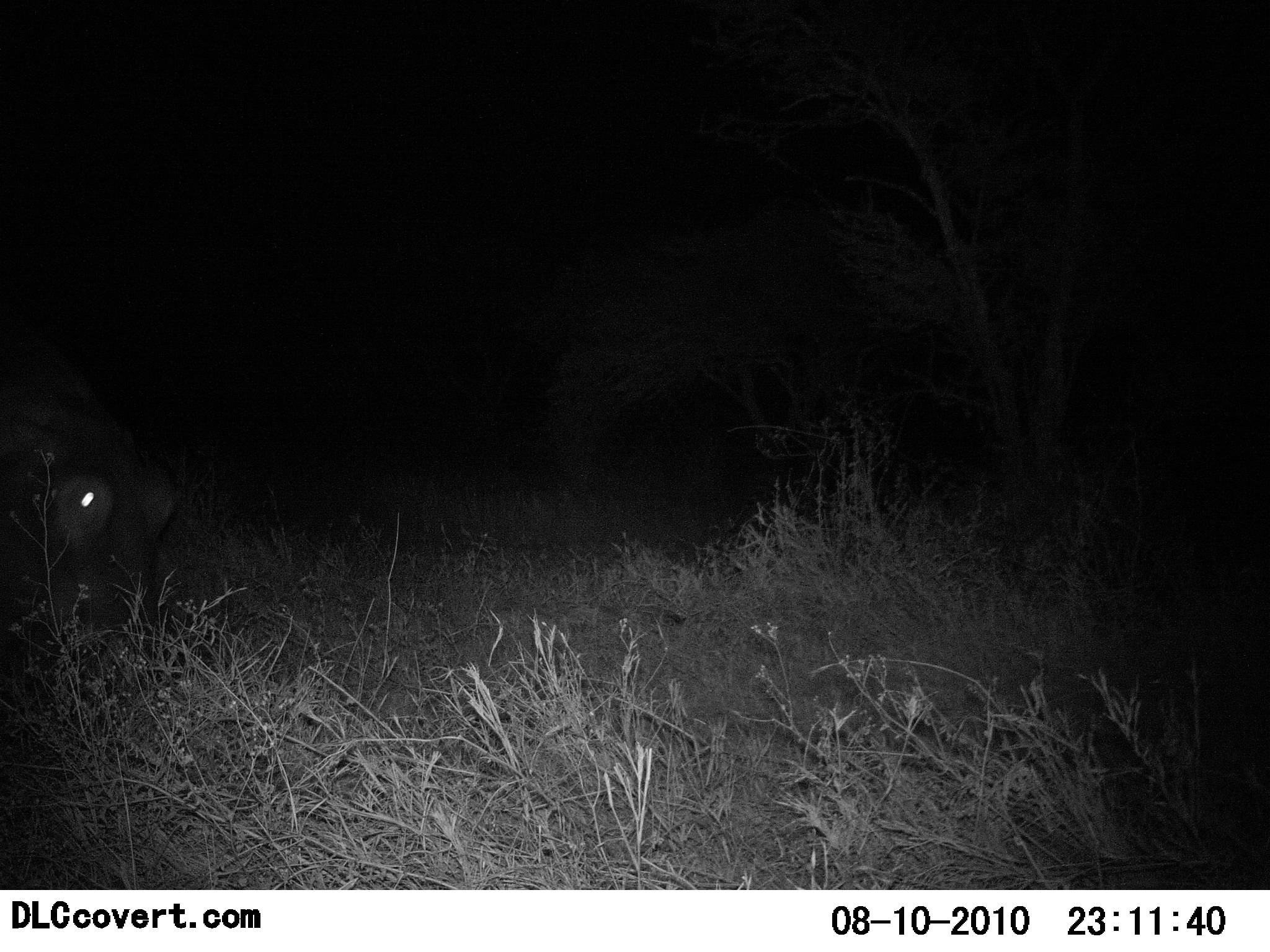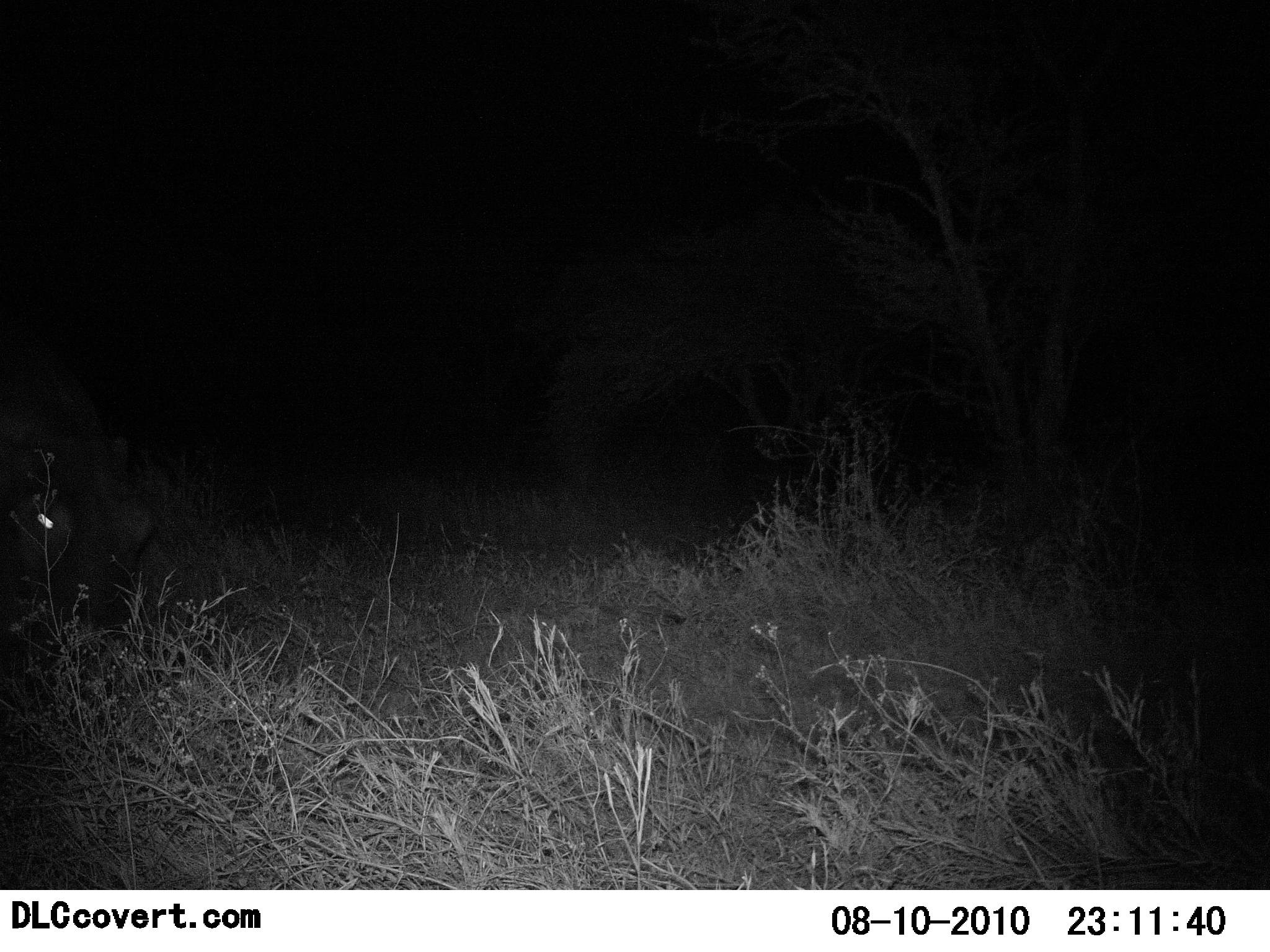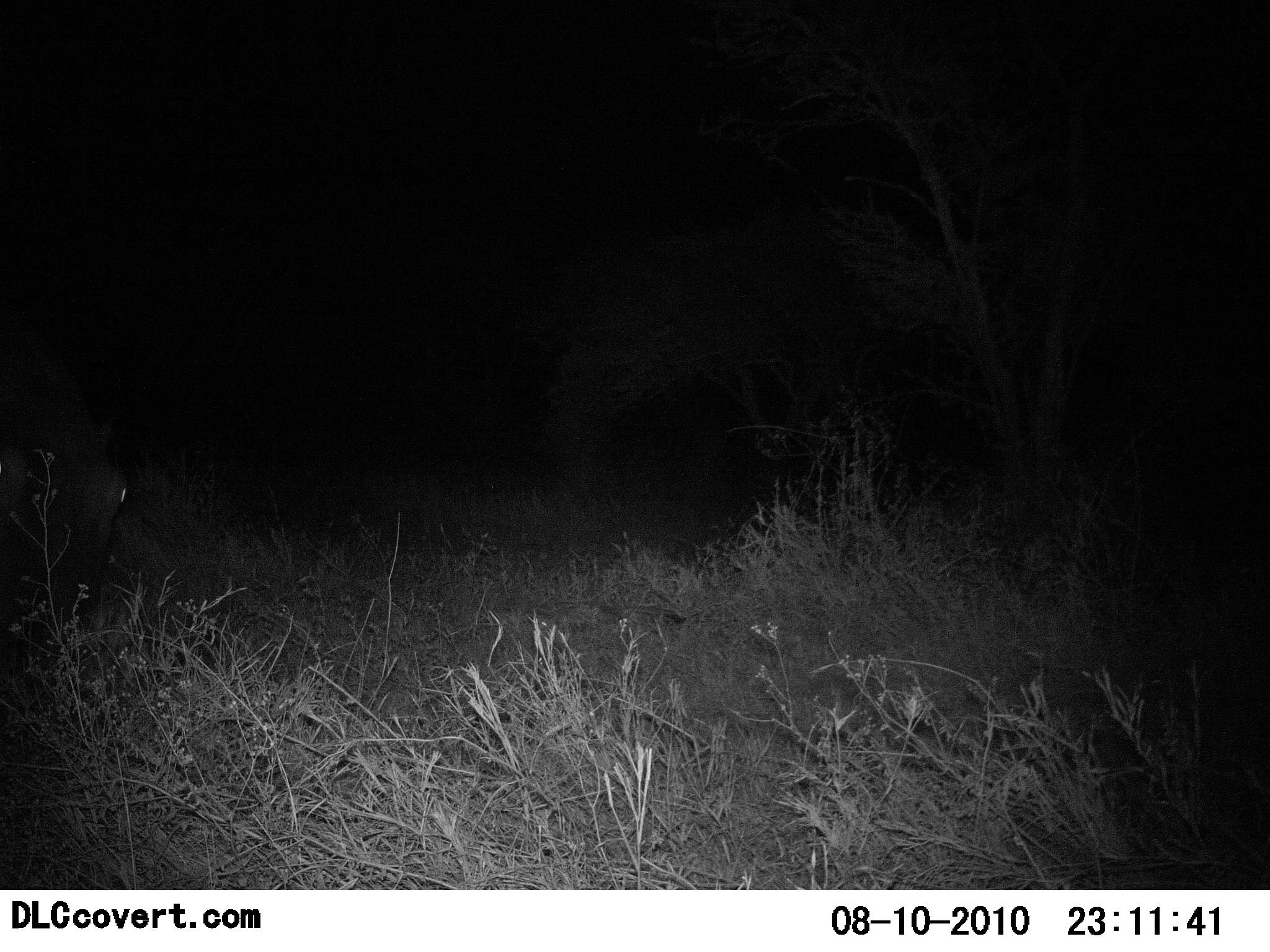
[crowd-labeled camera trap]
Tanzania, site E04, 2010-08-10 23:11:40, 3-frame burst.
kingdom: Animalia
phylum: Chordata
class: Mammalia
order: Artiodactyla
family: Hippopotamidae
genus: Hippopotamus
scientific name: Hippopotamus amphibius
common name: hippopotamus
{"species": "hippopotamus (Hippopotamus amphibius)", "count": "1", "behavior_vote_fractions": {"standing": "10%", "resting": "0%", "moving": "40%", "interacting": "0%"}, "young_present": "0%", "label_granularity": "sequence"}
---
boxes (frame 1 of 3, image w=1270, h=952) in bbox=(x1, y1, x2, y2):
animal: bbox=(0, 324, 175, 634)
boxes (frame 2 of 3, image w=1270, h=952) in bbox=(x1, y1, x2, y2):
animal: bbox=(0, 325, 158, 633)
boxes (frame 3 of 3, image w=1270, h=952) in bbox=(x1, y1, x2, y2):
animal: bbox=(0, 311, 171, 623)